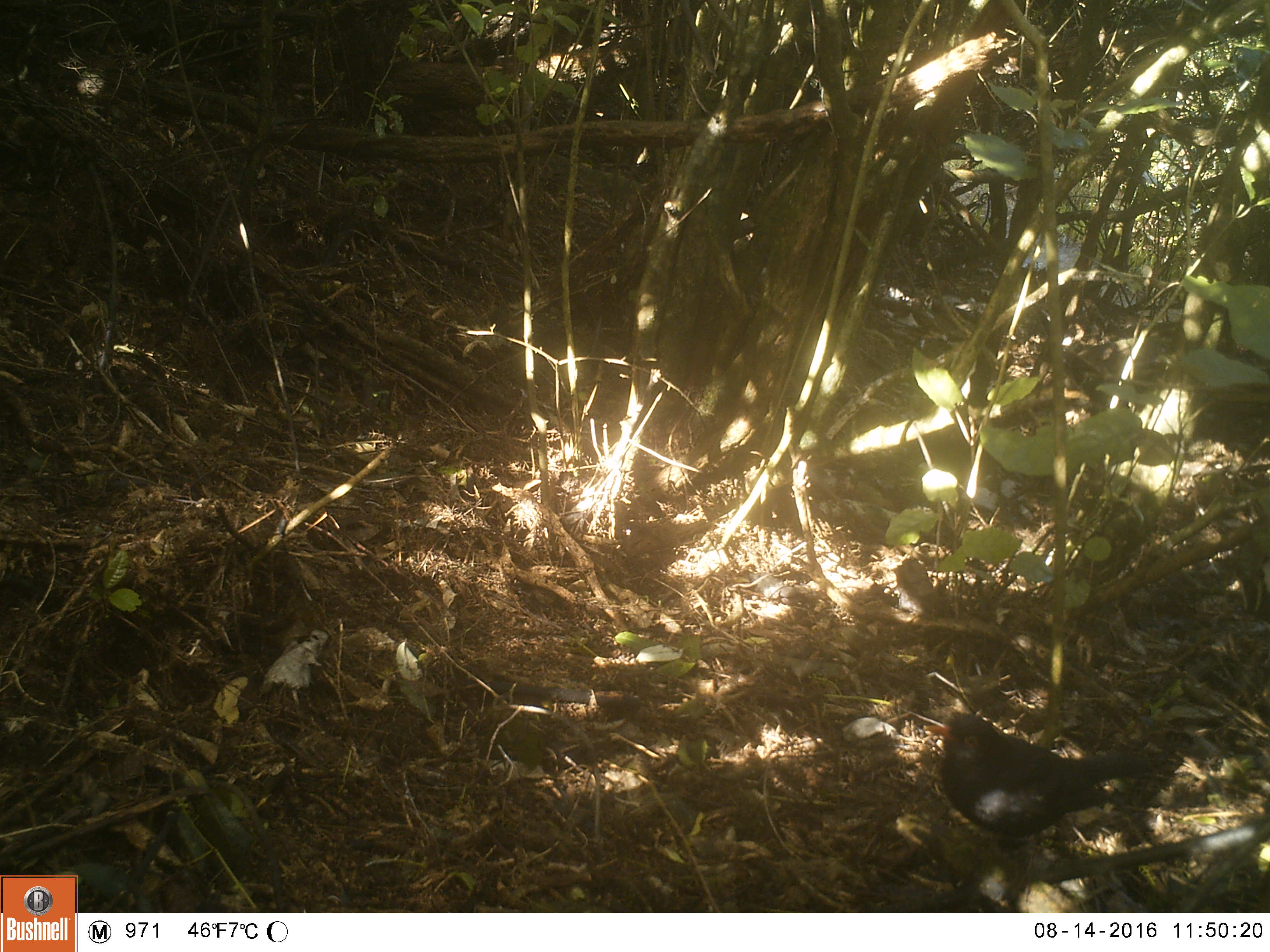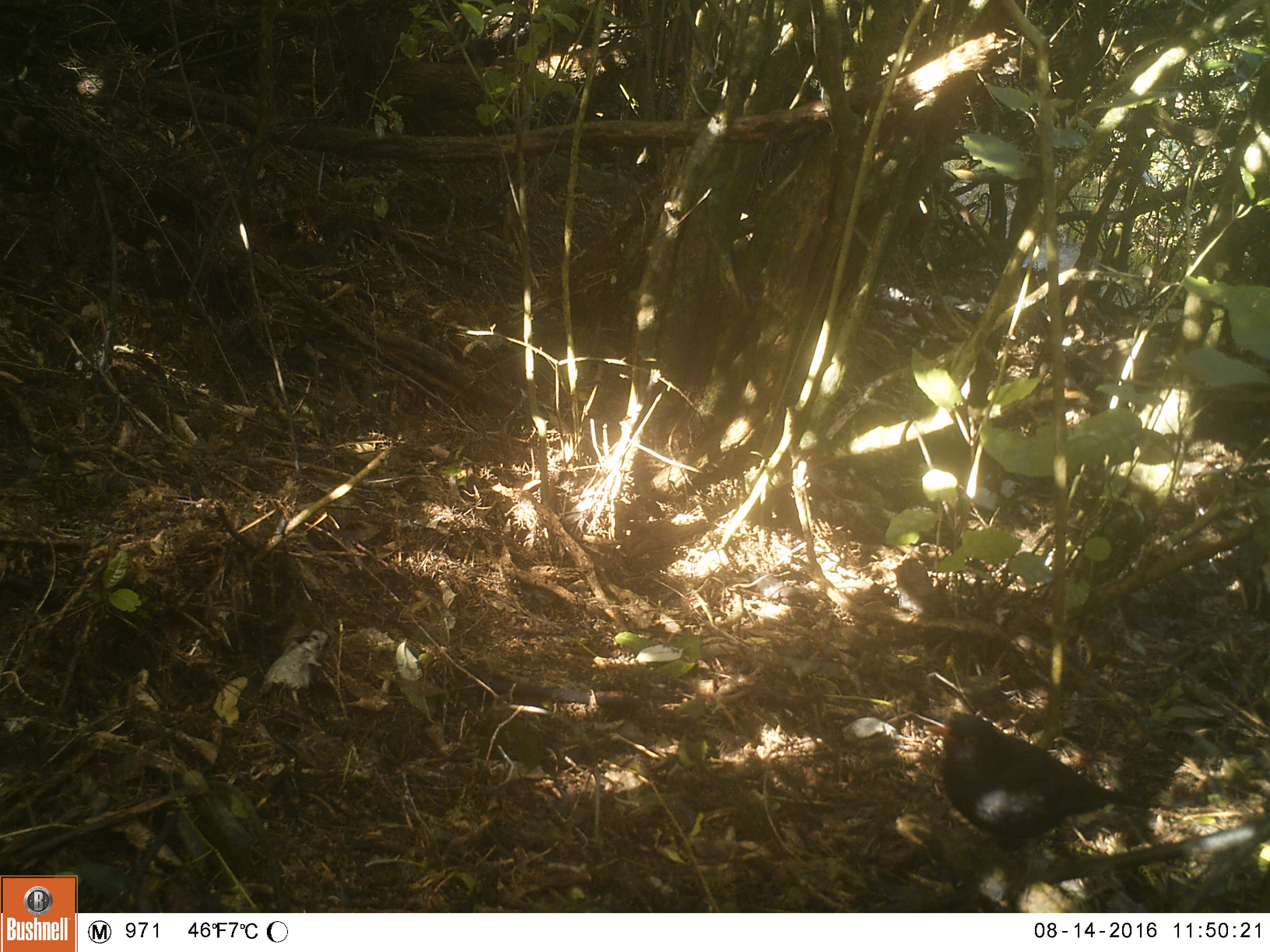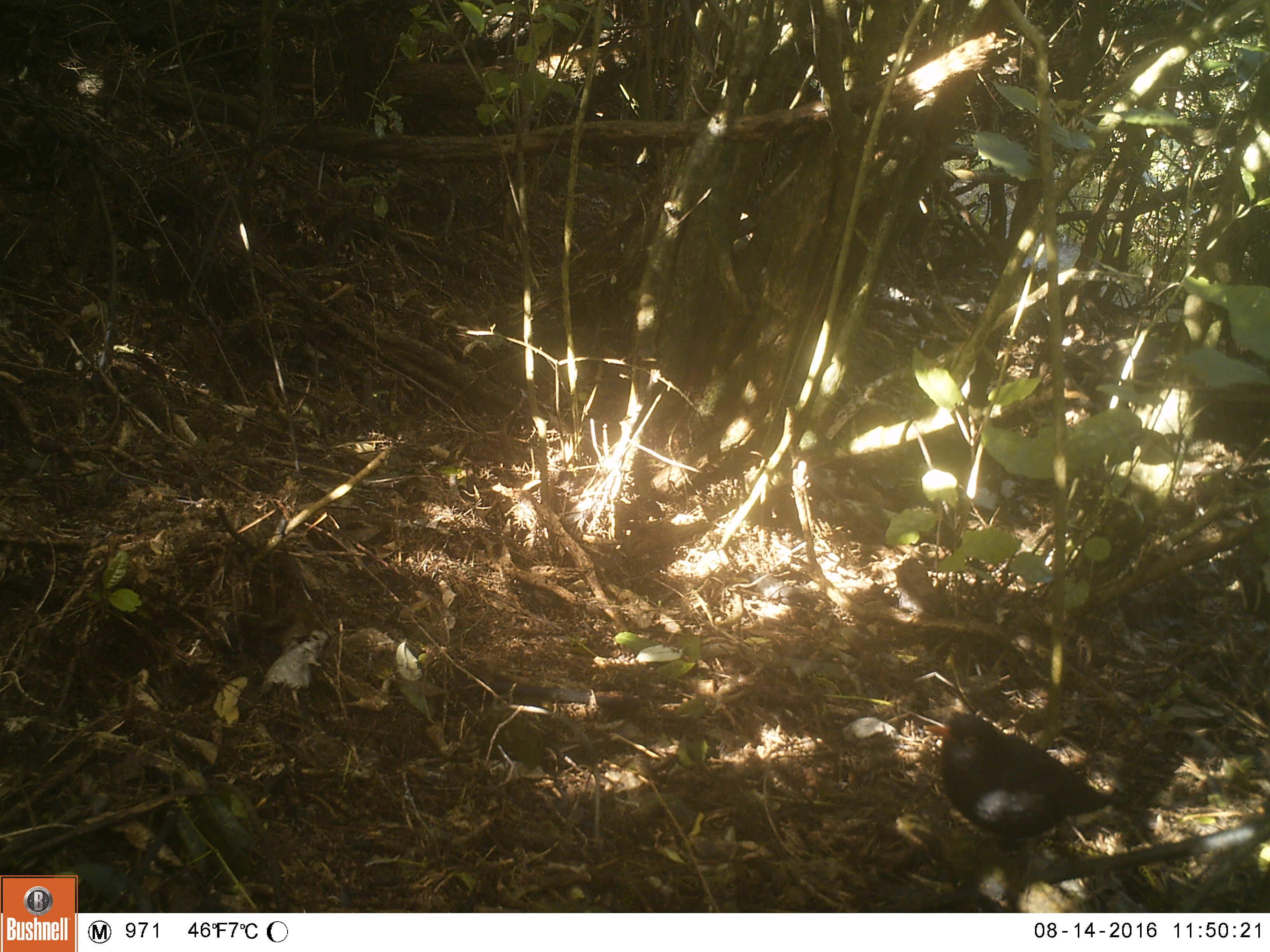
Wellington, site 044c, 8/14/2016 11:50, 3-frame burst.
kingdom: Animalia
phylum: Chordata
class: Aves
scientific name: Aves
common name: bird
Bird (Aves).